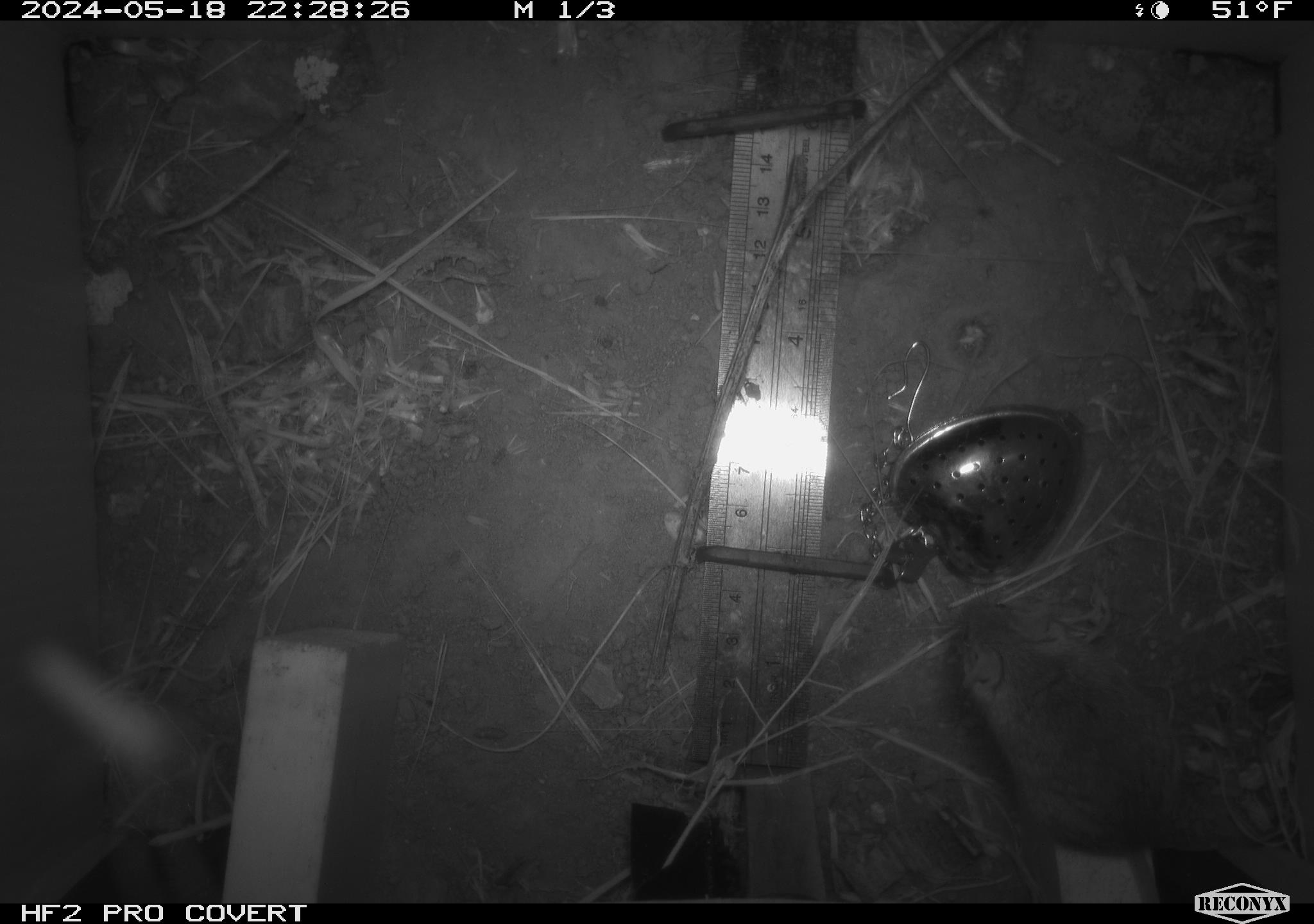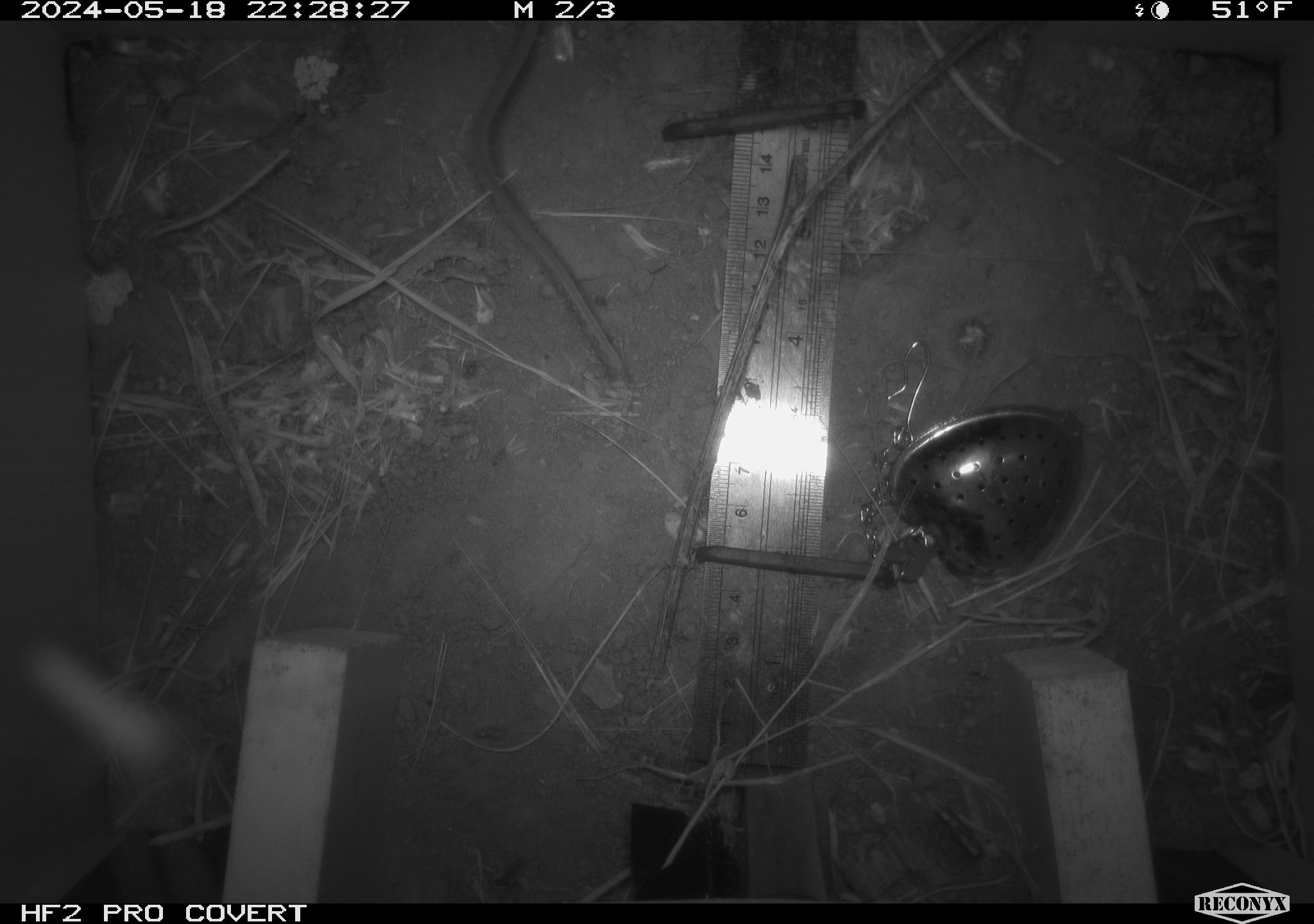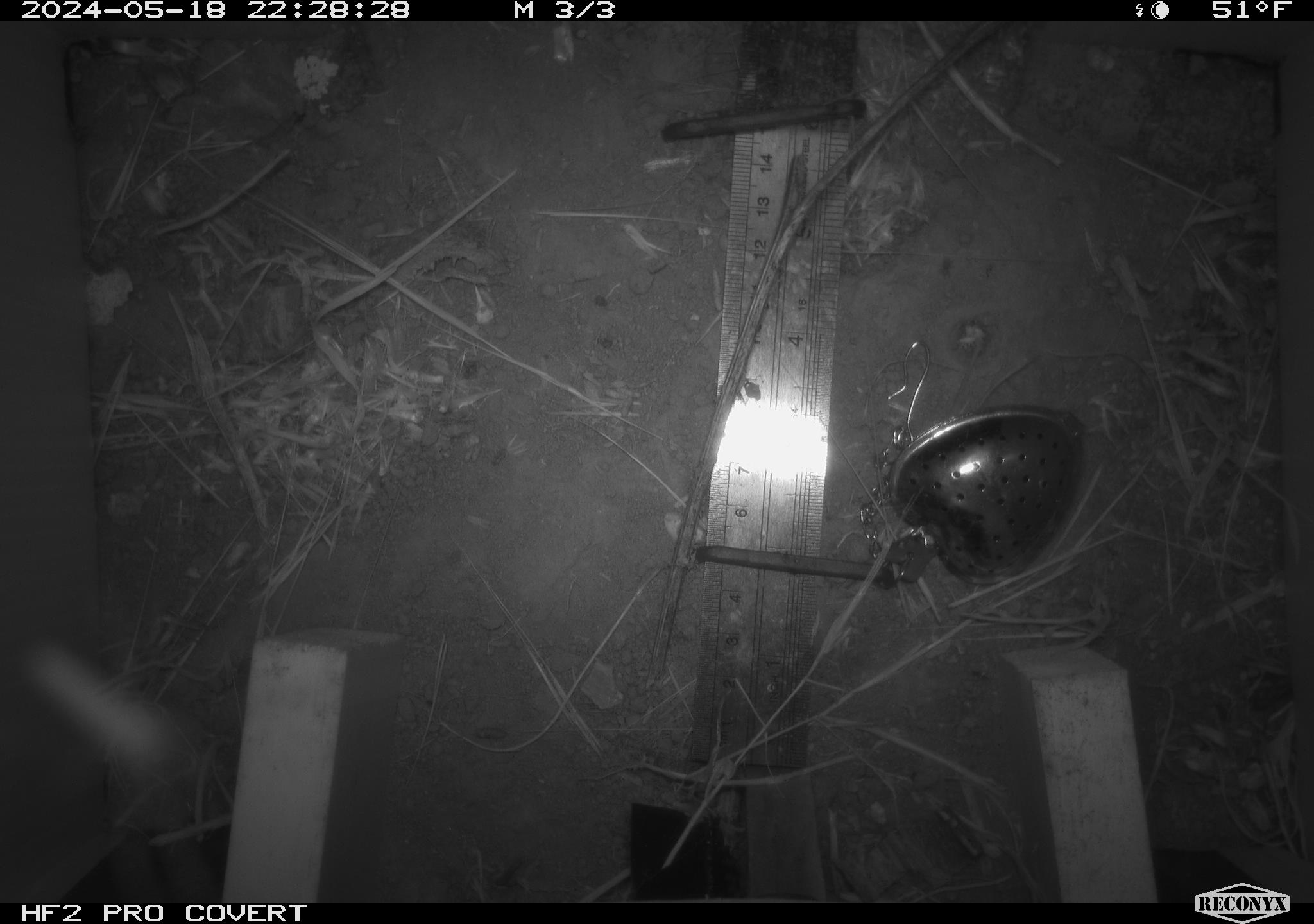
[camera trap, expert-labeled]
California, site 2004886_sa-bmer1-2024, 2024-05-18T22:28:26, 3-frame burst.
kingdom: Animalia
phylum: Chordata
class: Mammalia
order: Rodentia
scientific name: Rodentia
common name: mouse species